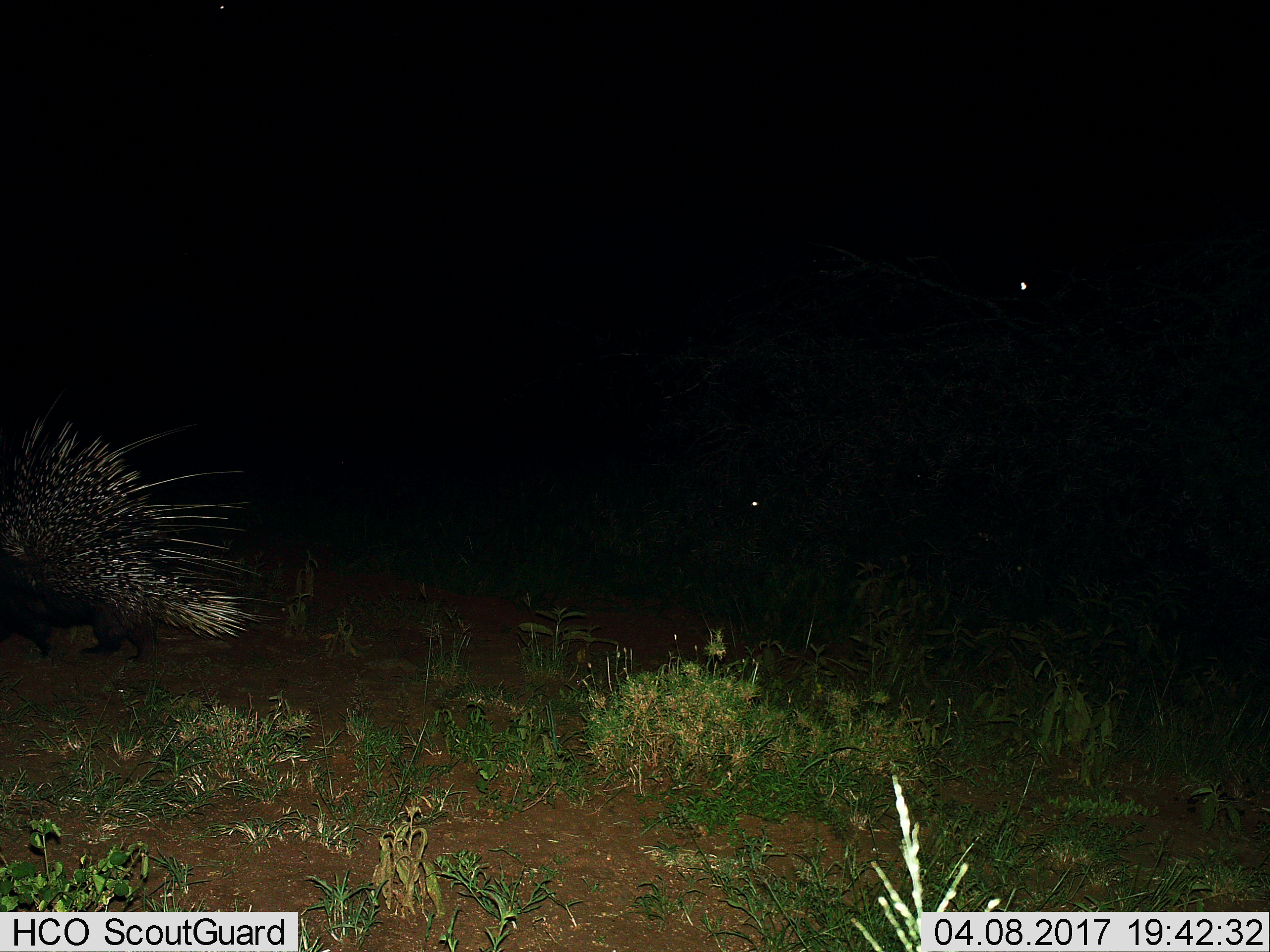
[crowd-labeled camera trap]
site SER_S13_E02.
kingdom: Animalia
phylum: Chordata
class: Mammalia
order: Rodentia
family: Hystricidae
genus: Hystrix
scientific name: Hystrix cristata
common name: crested porcupine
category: porcupine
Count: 1.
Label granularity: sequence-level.